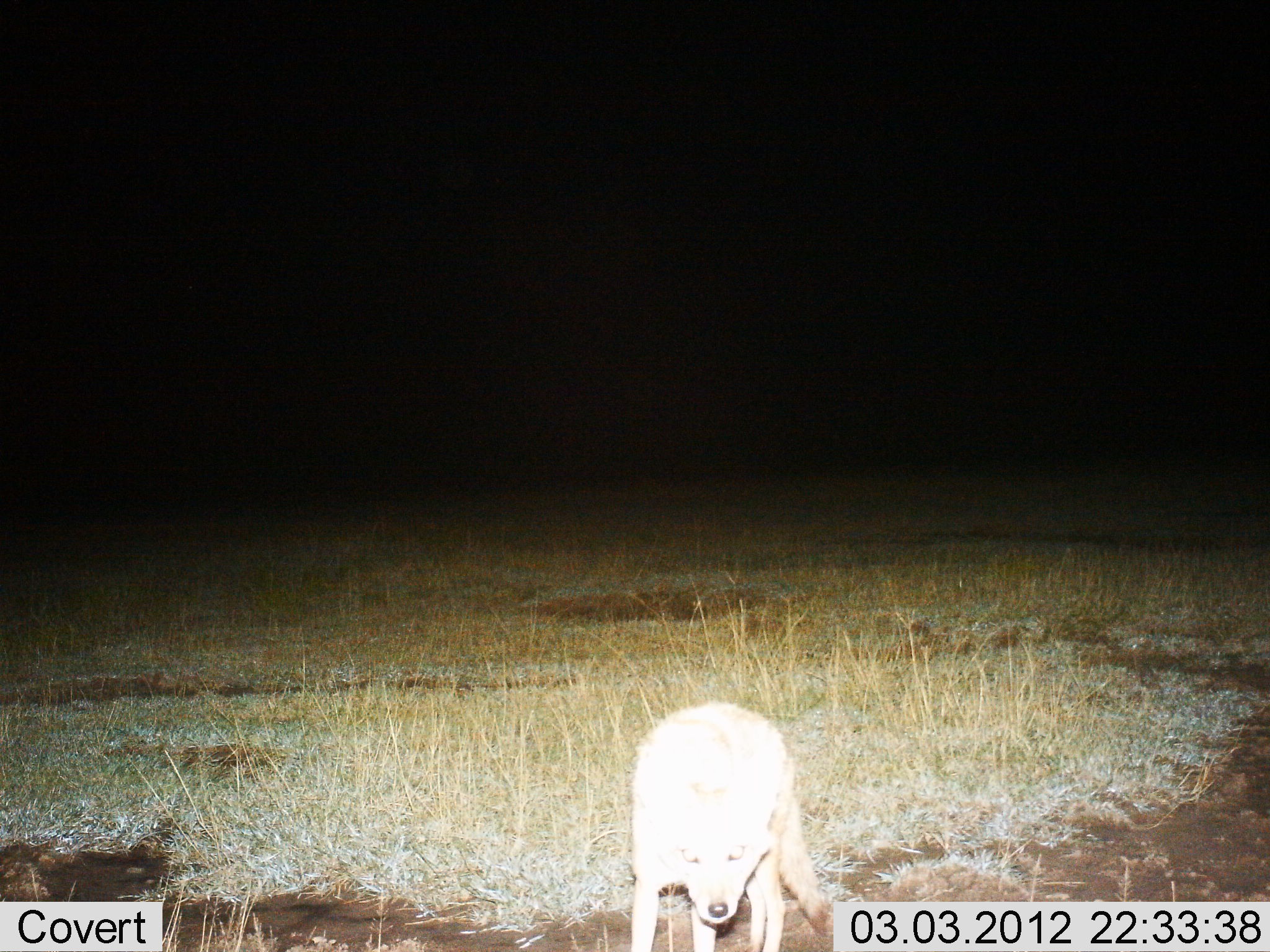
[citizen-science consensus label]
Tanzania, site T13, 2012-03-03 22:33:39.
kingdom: Animalia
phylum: Chordata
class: Mammalia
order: Carnivora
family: Canidae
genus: Otocyon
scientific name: Otocyon megalotis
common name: bat-eared fox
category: batearedfox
Batearedfox (bat-eared fox) (Otocyon megalotis), count 1. Behavior (volunteer vote fractions): standing 100%, resting 0%, moving 0%, interacting 0%. Young present (vote fraction): 0%. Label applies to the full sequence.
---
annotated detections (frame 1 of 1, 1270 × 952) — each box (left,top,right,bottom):
animal: (631,702,832,952)